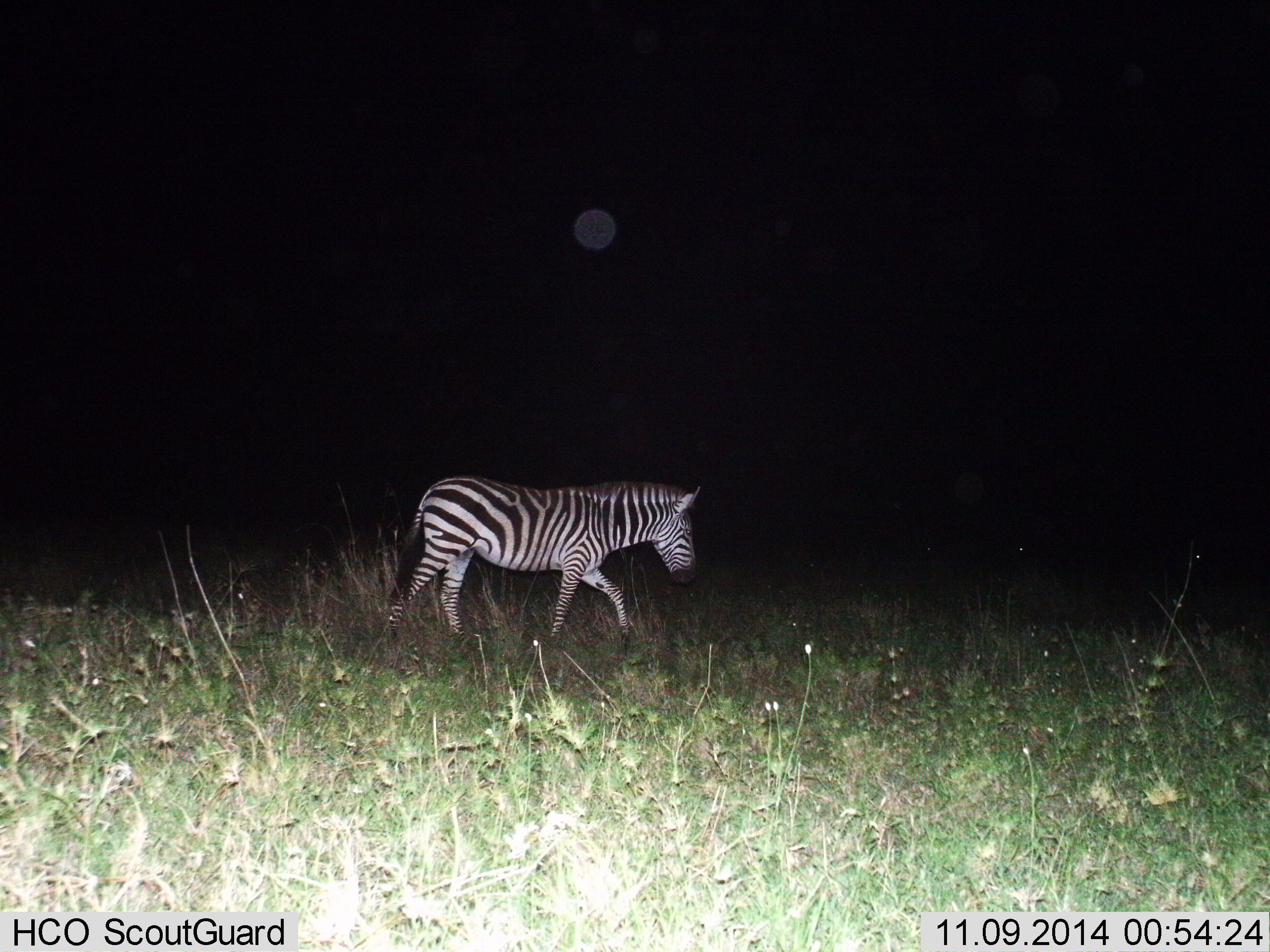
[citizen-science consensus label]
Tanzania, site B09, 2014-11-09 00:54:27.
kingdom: Animalia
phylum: Chordata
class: Mammalia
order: Perissodactyla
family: Equidae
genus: Equus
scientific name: Equus quagga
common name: plains zebra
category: zebra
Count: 1.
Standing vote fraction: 10%.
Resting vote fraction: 10%.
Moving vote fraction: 80%.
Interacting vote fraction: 0%.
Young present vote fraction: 0%.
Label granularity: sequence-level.